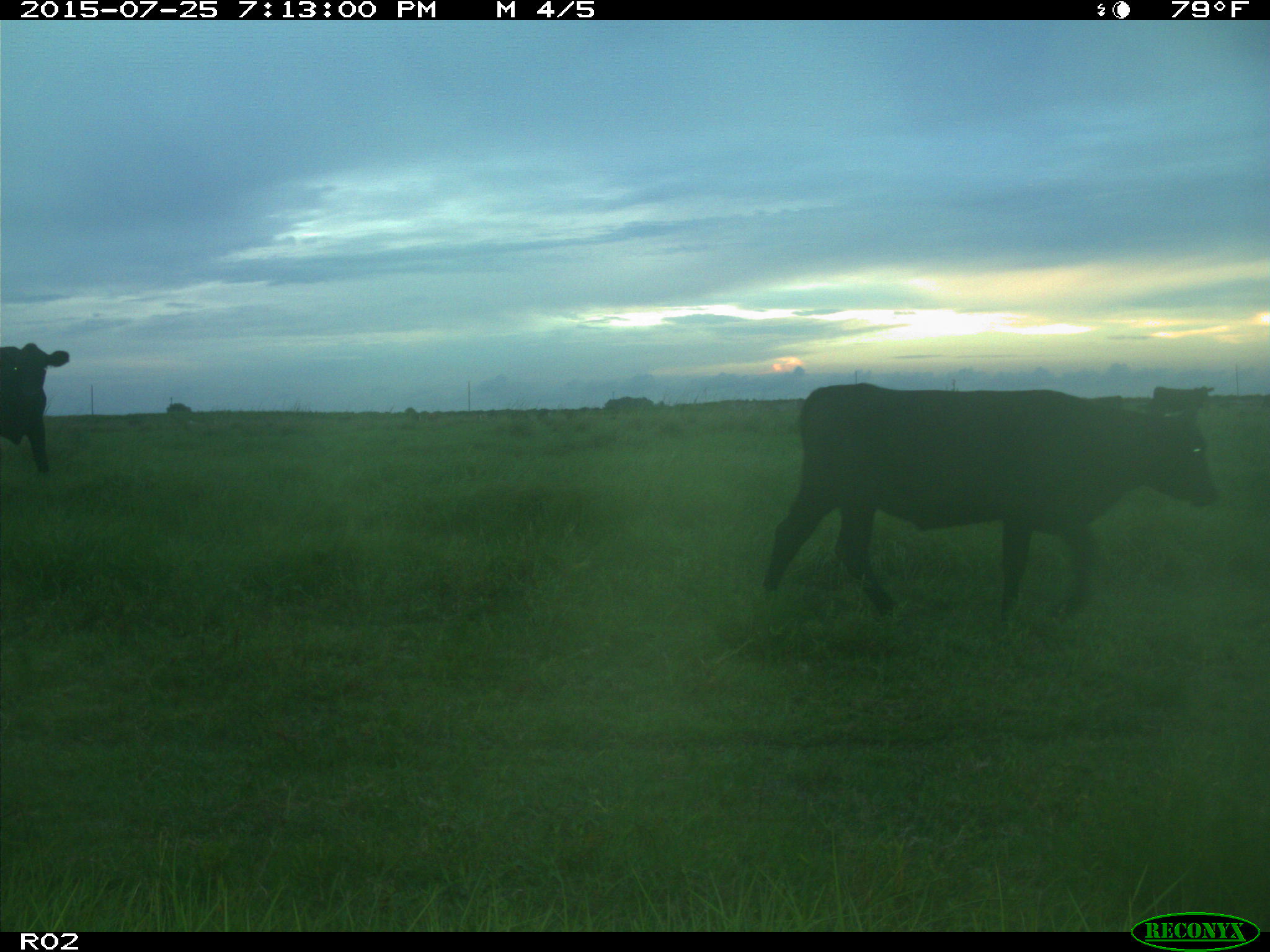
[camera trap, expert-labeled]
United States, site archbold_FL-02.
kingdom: Animalia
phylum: Chordata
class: Mammalia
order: Artiodactyla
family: Bovidae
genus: Bos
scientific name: Bos taurus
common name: domestic cow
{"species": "Bos taurus (domestic cow)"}